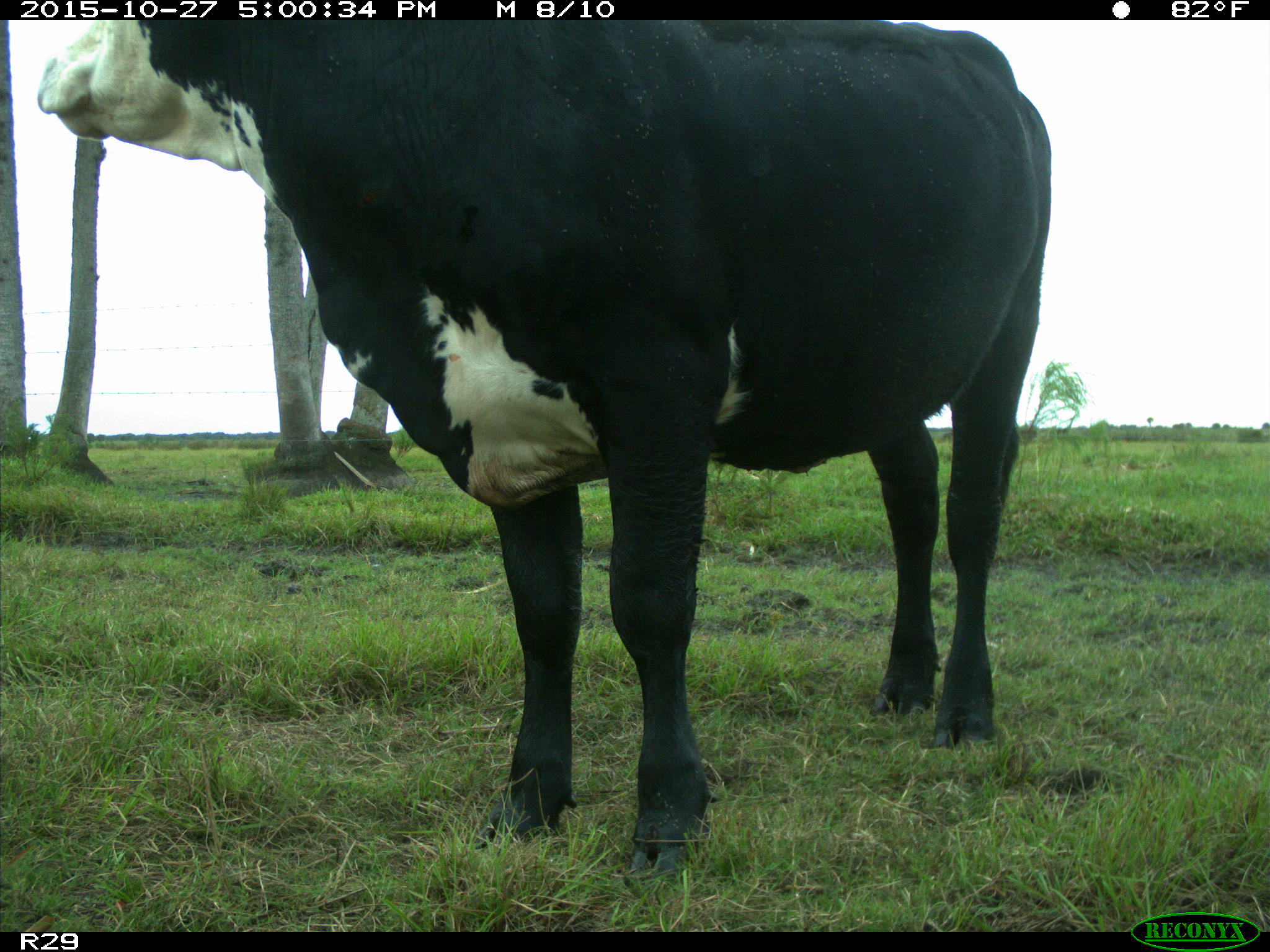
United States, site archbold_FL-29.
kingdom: Animalia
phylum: Chordata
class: Mammalia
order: Artiodactyla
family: Bovidae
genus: Bos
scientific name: Bos taurus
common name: domestic cow